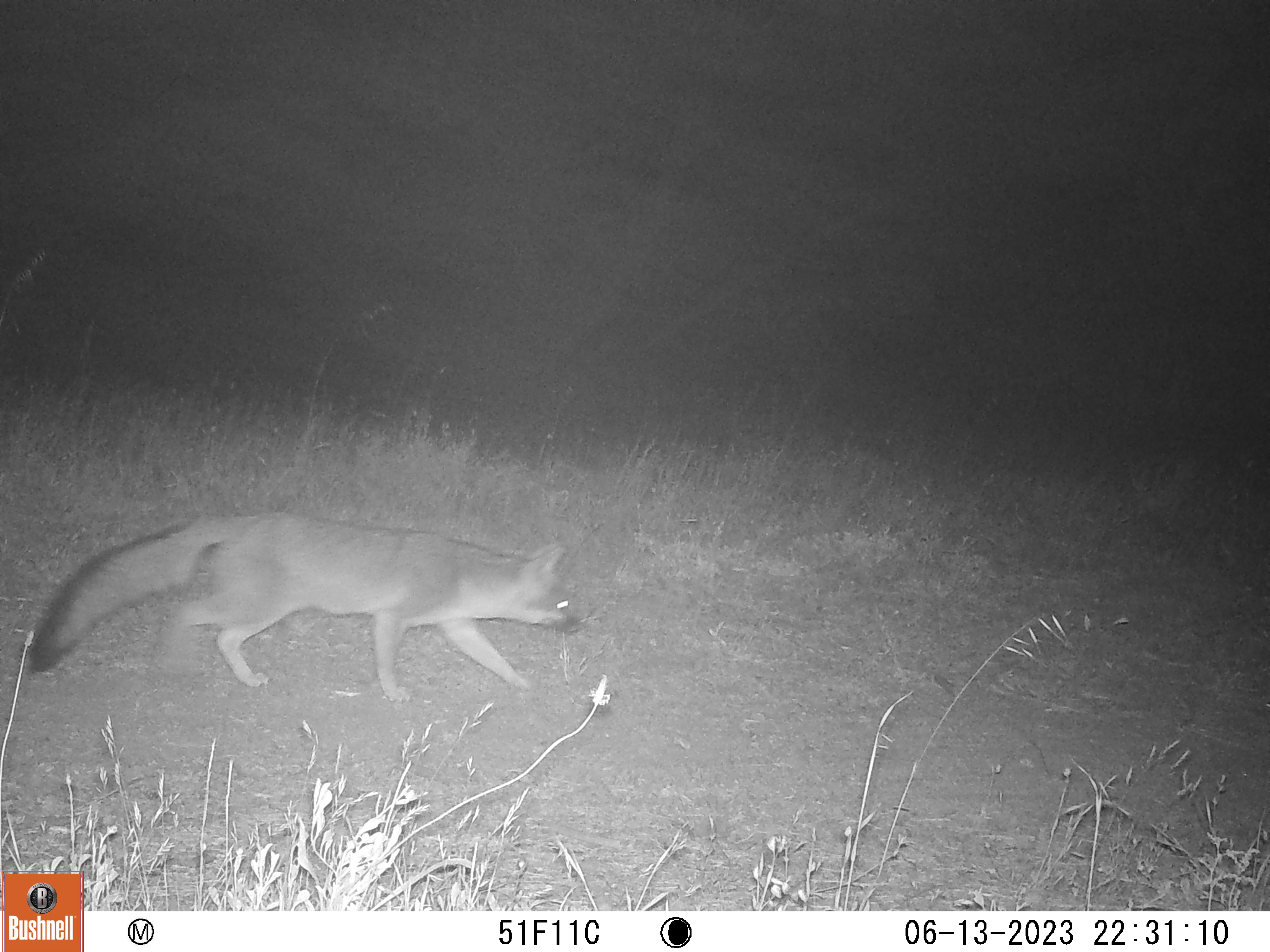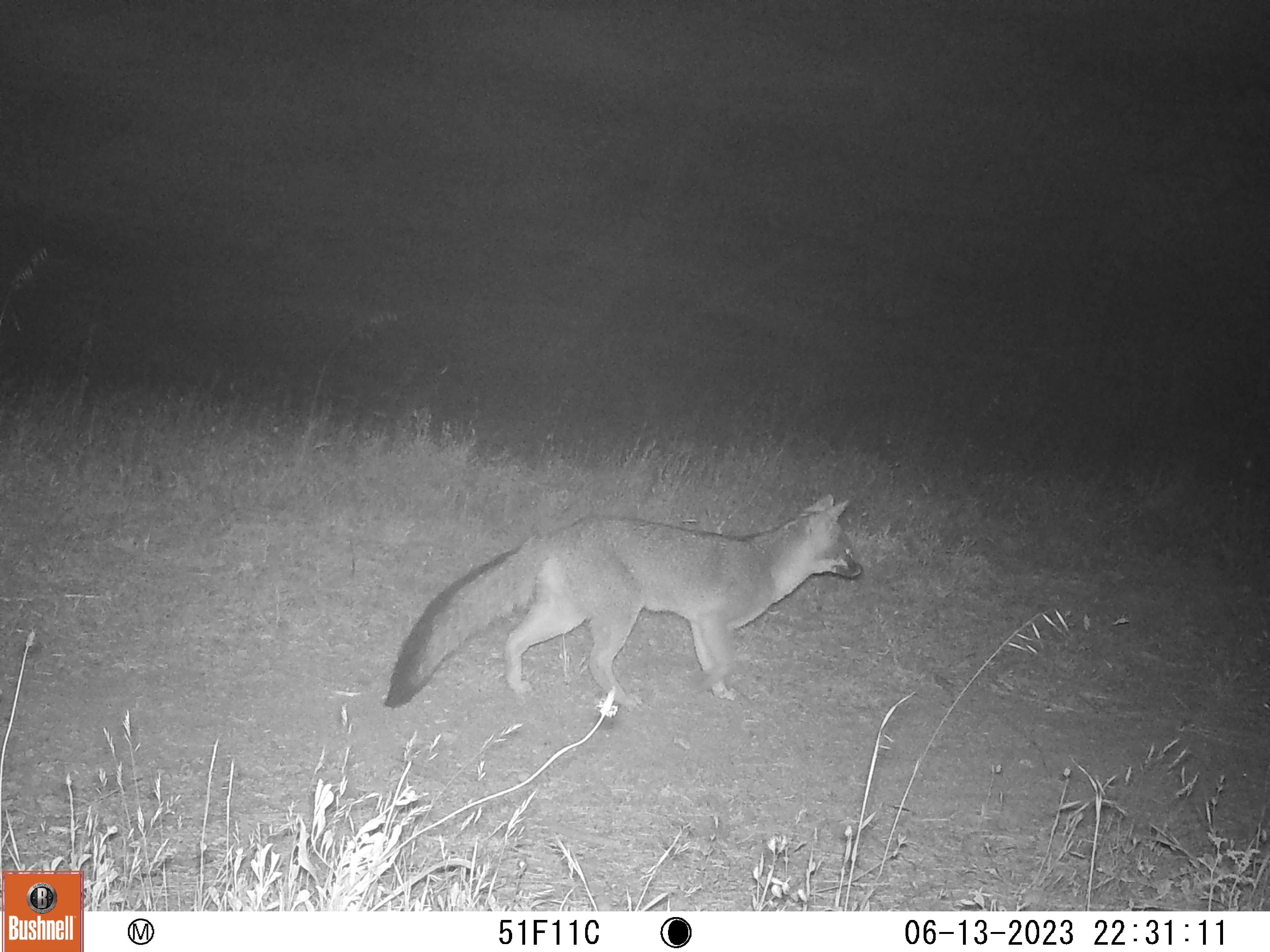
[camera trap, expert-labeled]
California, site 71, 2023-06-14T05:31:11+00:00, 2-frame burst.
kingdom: Animalia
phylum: Chordata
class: Mammalia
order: Carnivora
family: Canidae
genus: Urocyon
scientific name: Urocyon cinereoargenteus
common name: gray fox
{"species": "gray fox (Urocyon cinereoargenteus)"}